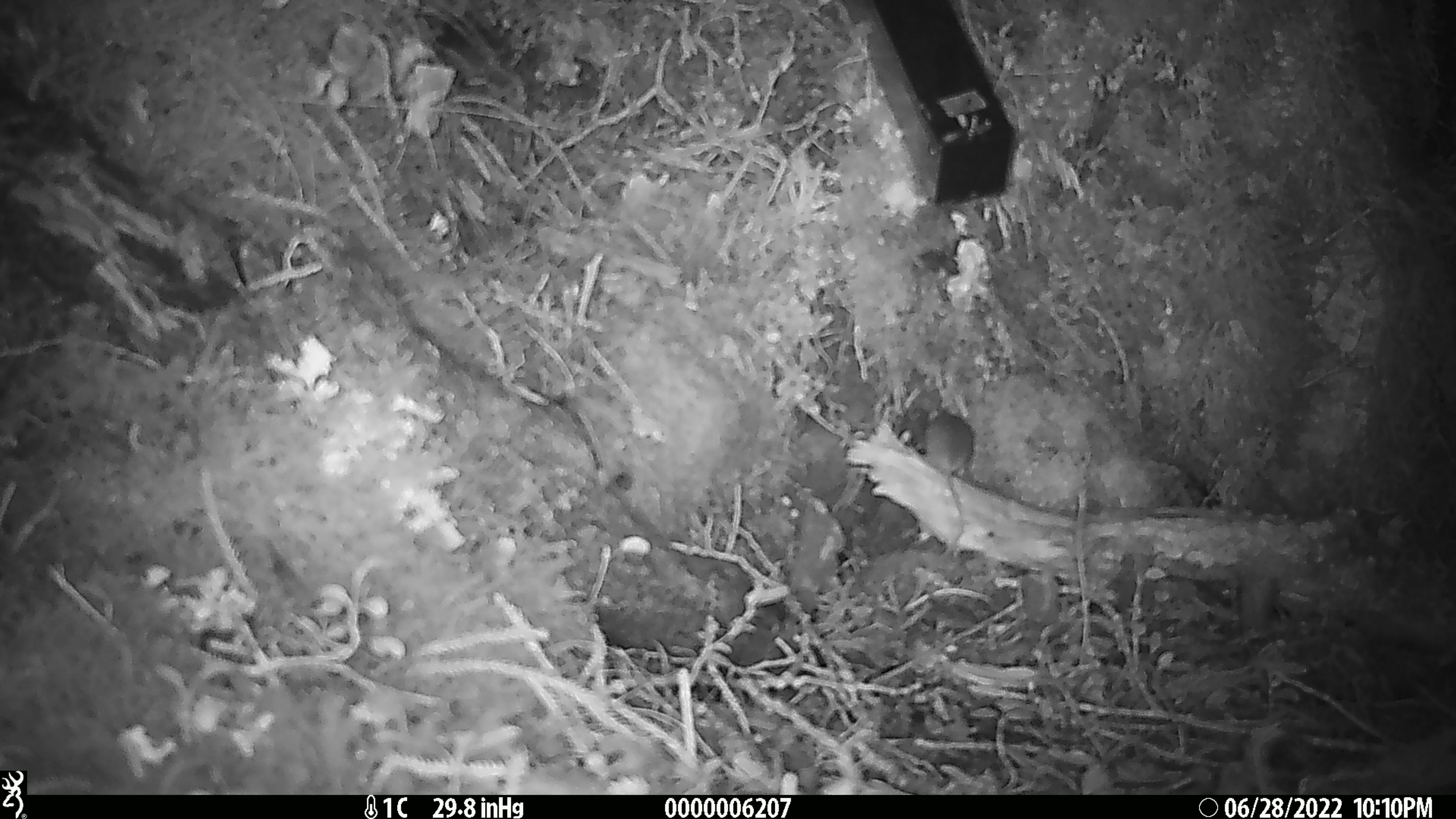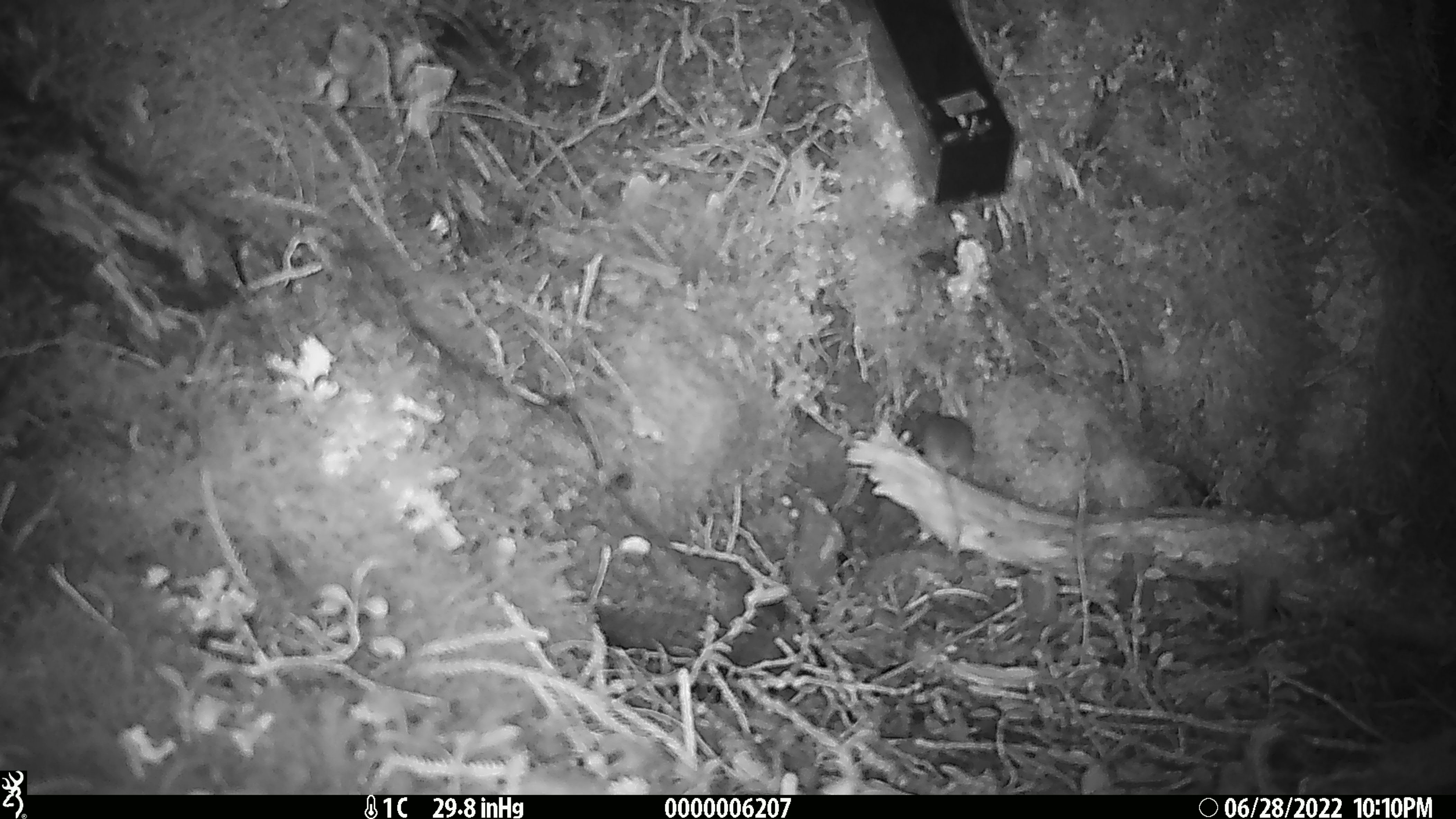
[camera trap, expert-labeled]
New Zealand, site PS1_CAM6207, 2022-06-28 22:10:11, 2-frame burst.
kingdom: Animalia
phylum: Chordata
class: Mammalia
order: Rodentia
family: Muridae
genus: Mus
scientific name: Mus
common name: mouse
Mouse (Mus).